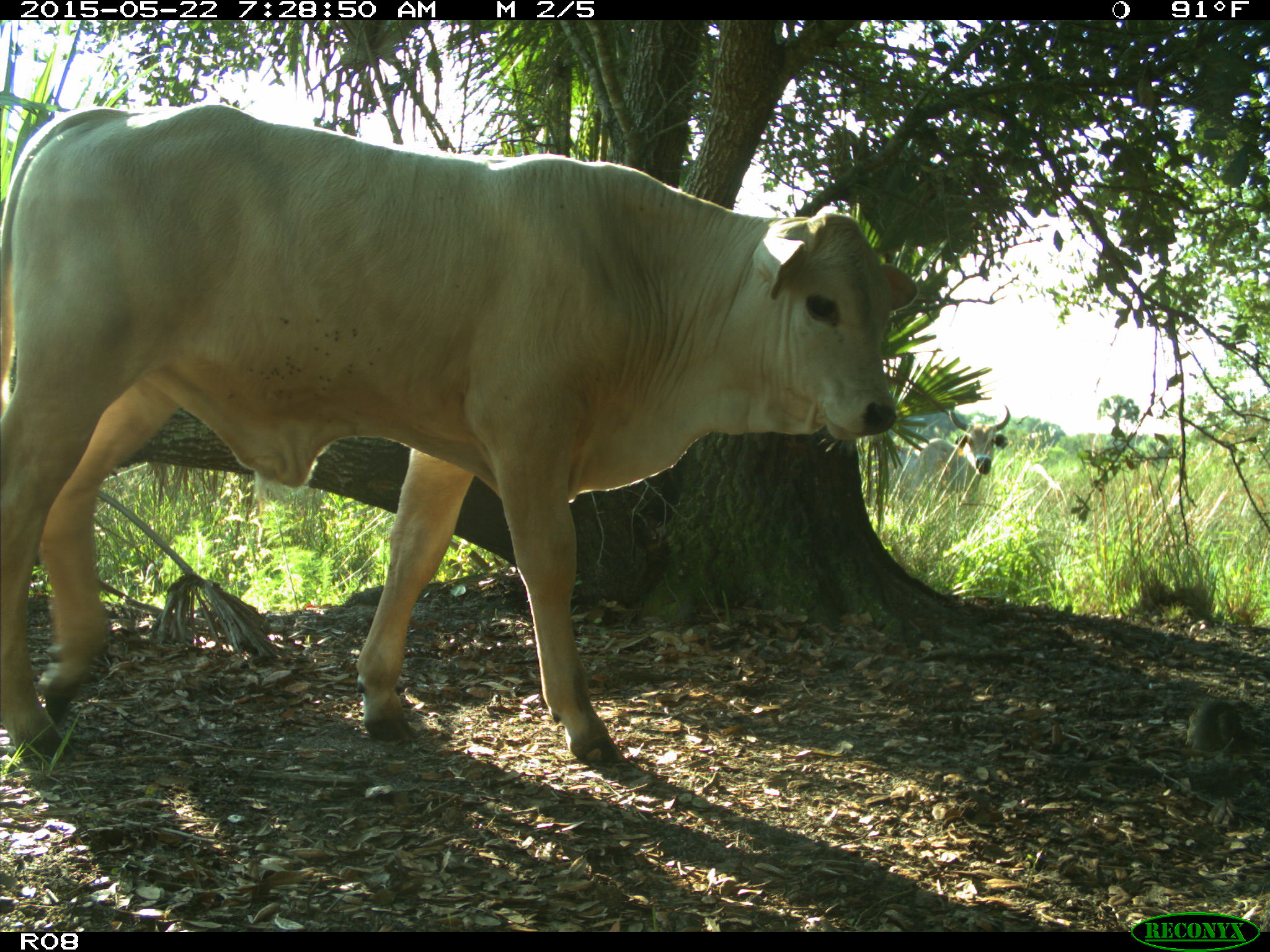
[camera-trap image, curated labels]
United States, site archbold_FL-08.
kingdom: Animalia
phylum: Chordata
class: Mammalia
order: Artiodactyla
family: Bovidae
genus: Bos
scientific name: Bos taurus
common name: domestic cow